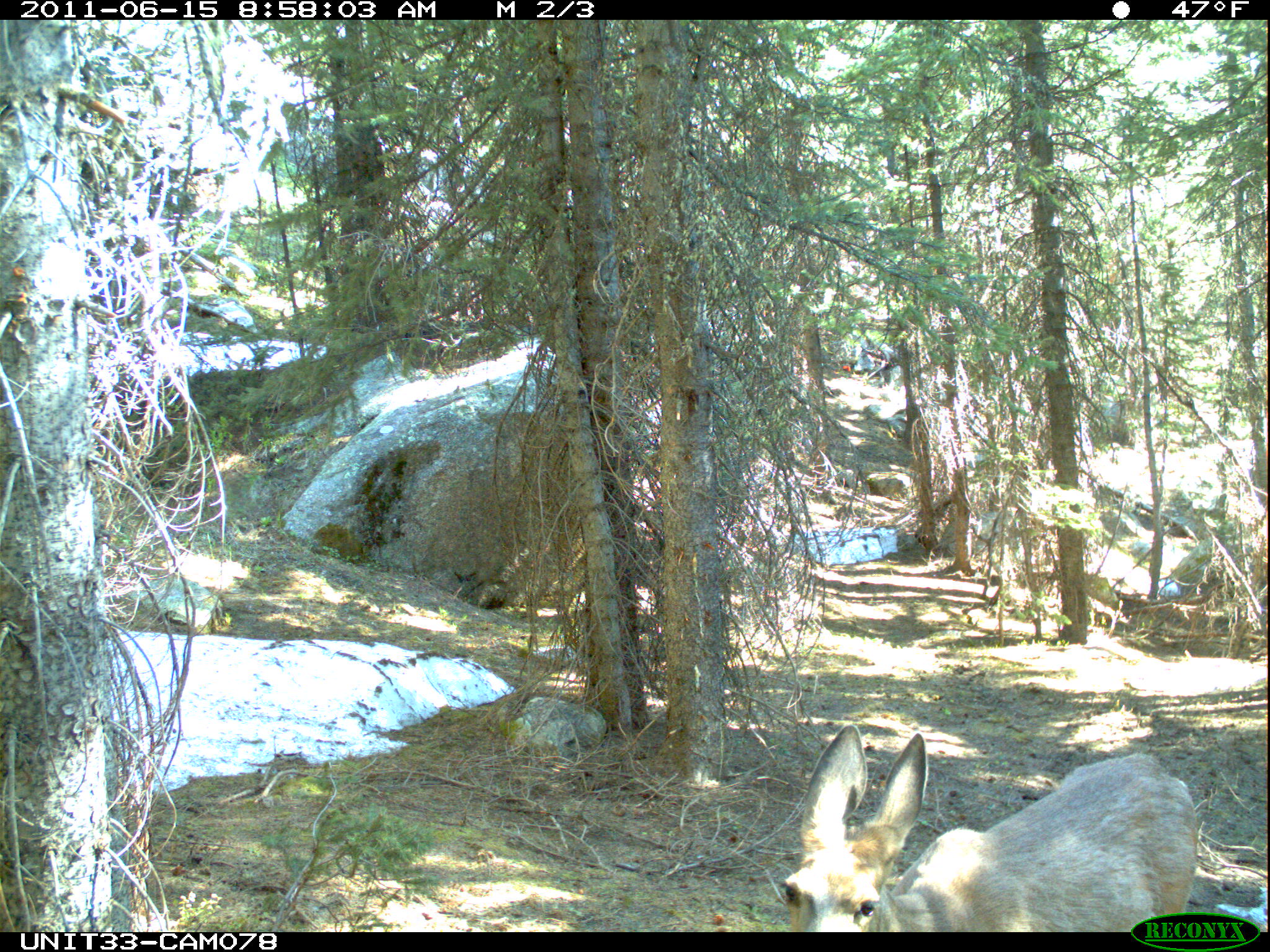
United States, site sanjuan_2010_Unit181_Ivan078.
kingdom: Animalia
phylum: Chordata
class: Mammalia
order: Artiodactyla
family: Cervidae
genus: Odocoileus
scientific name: Odocoileus hemionus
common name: mule deer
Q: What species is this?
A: Odocoileus hemionus (mule deer).